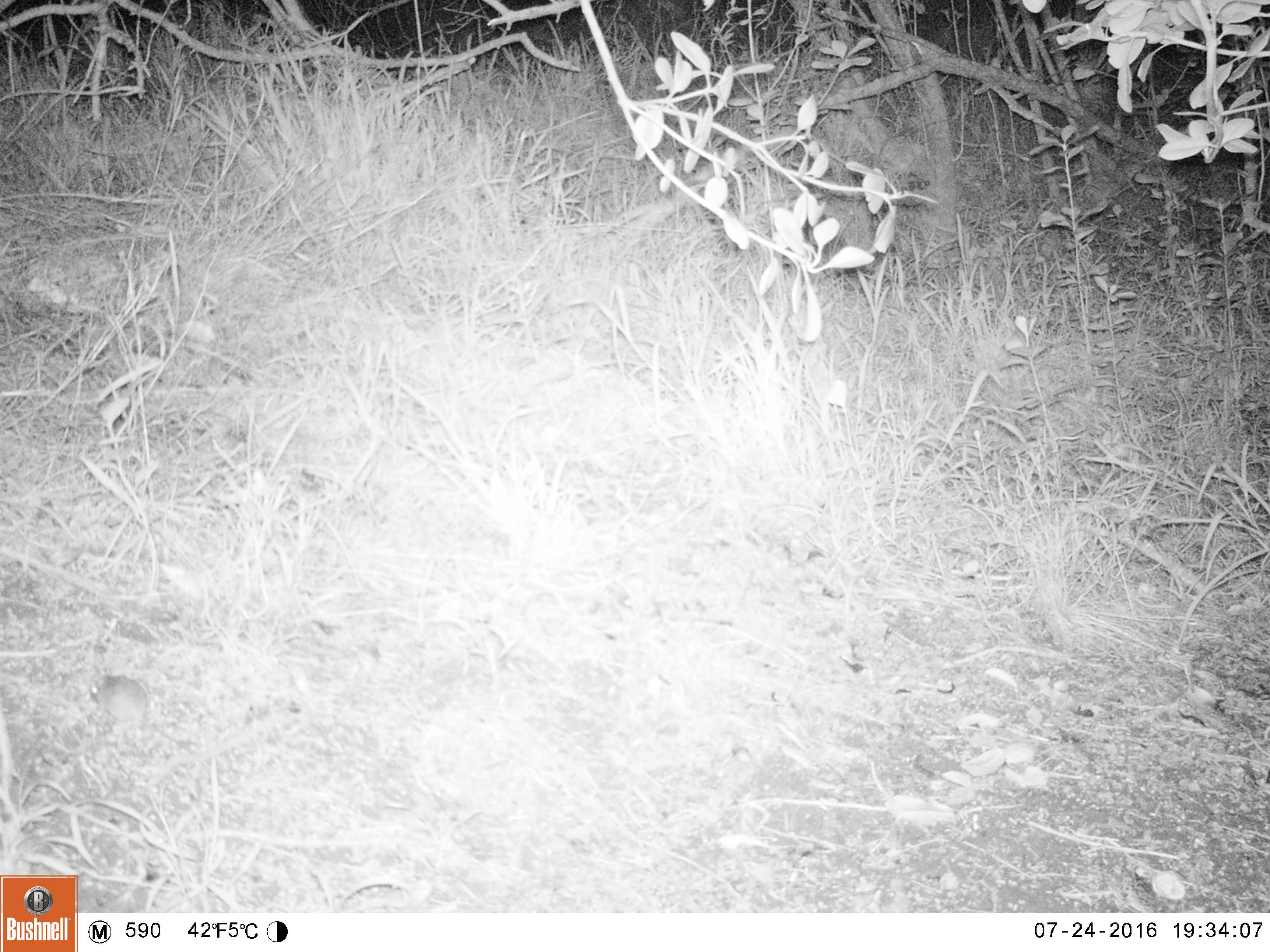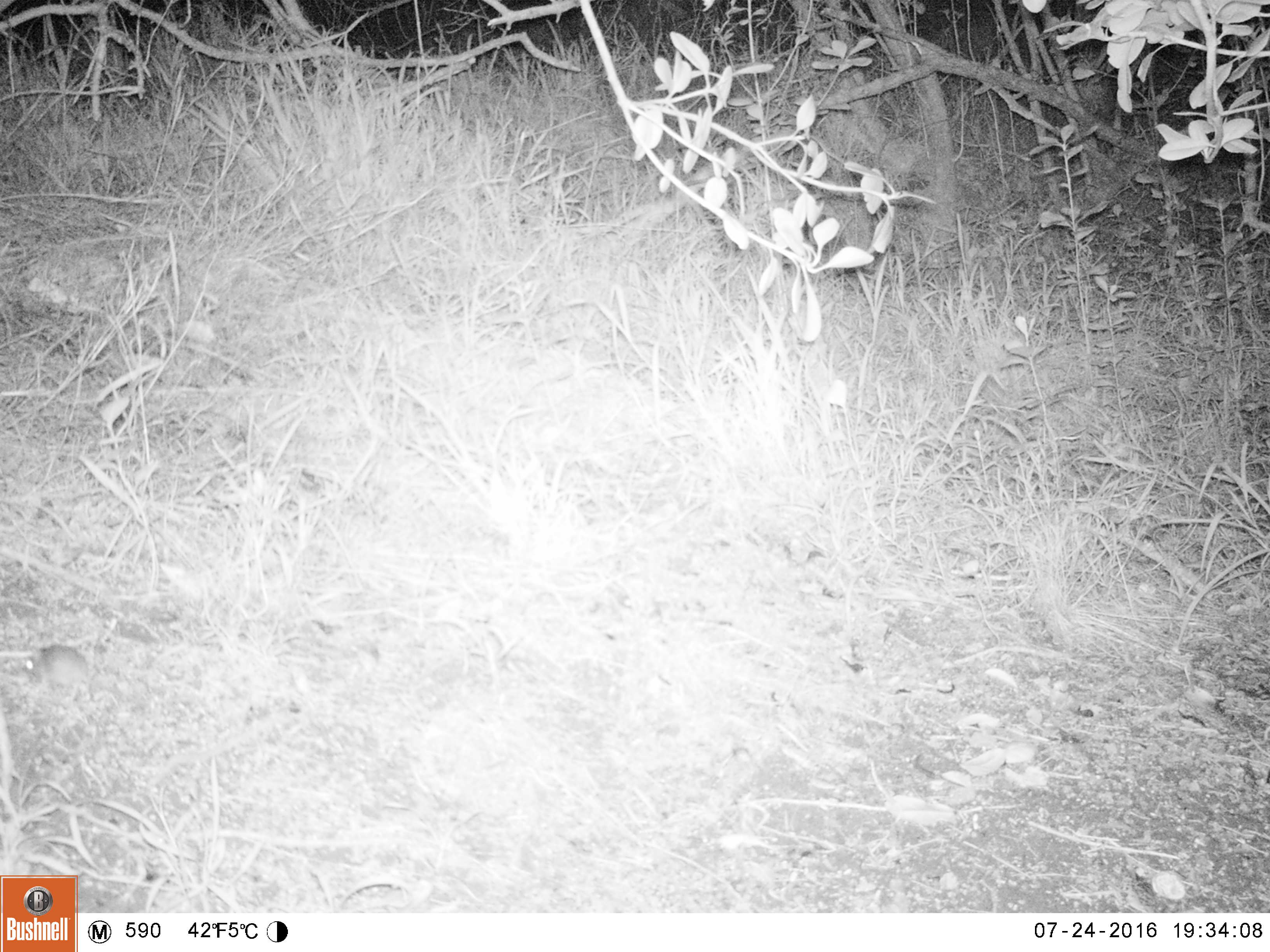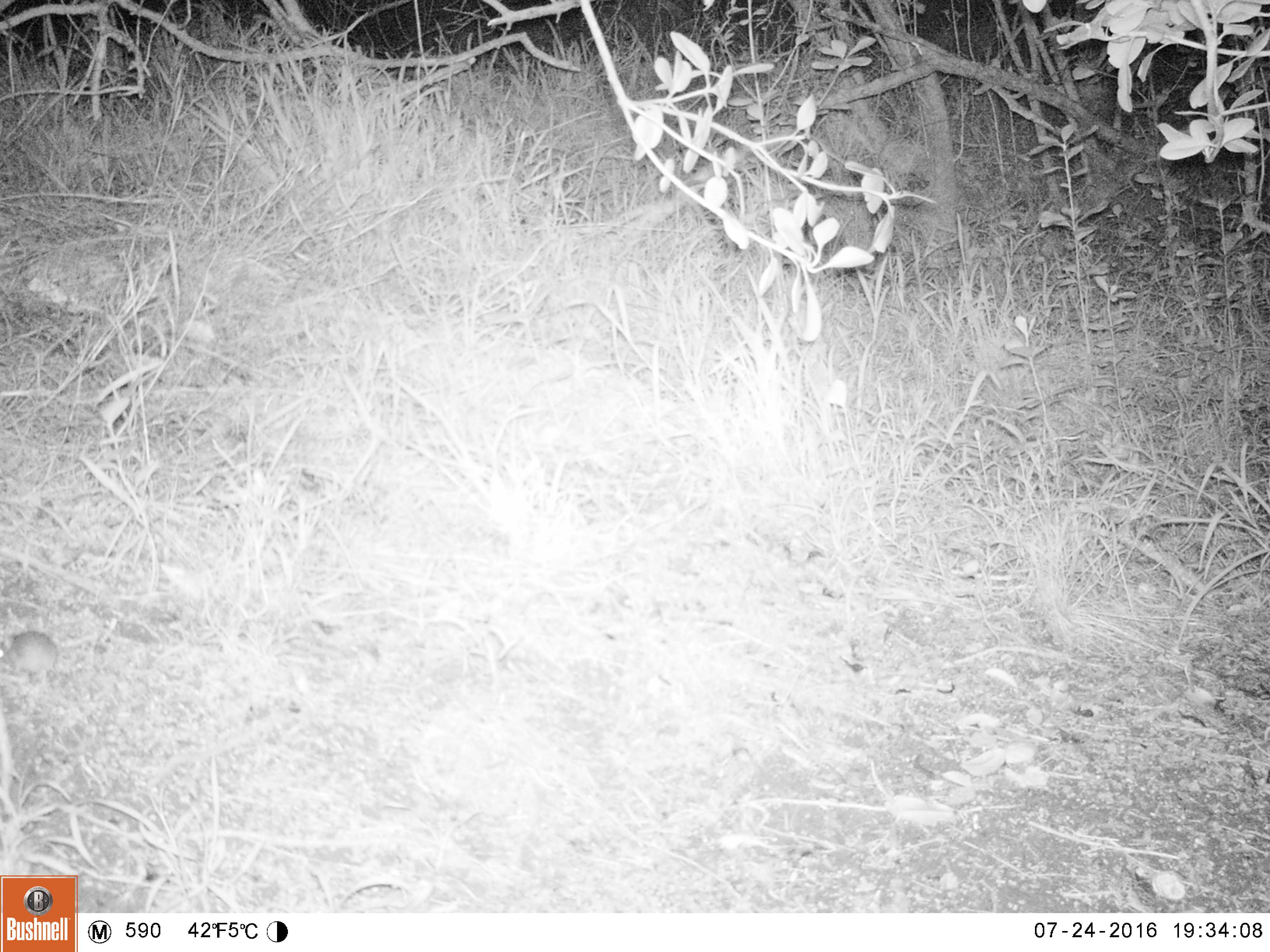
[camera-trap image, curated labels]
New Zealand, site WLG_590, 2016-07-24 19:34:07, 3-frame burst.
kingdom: Animalia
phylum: Chordata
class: Mammalia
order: Rodentia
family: Muridae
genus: Mus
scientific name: Mus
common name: mouse